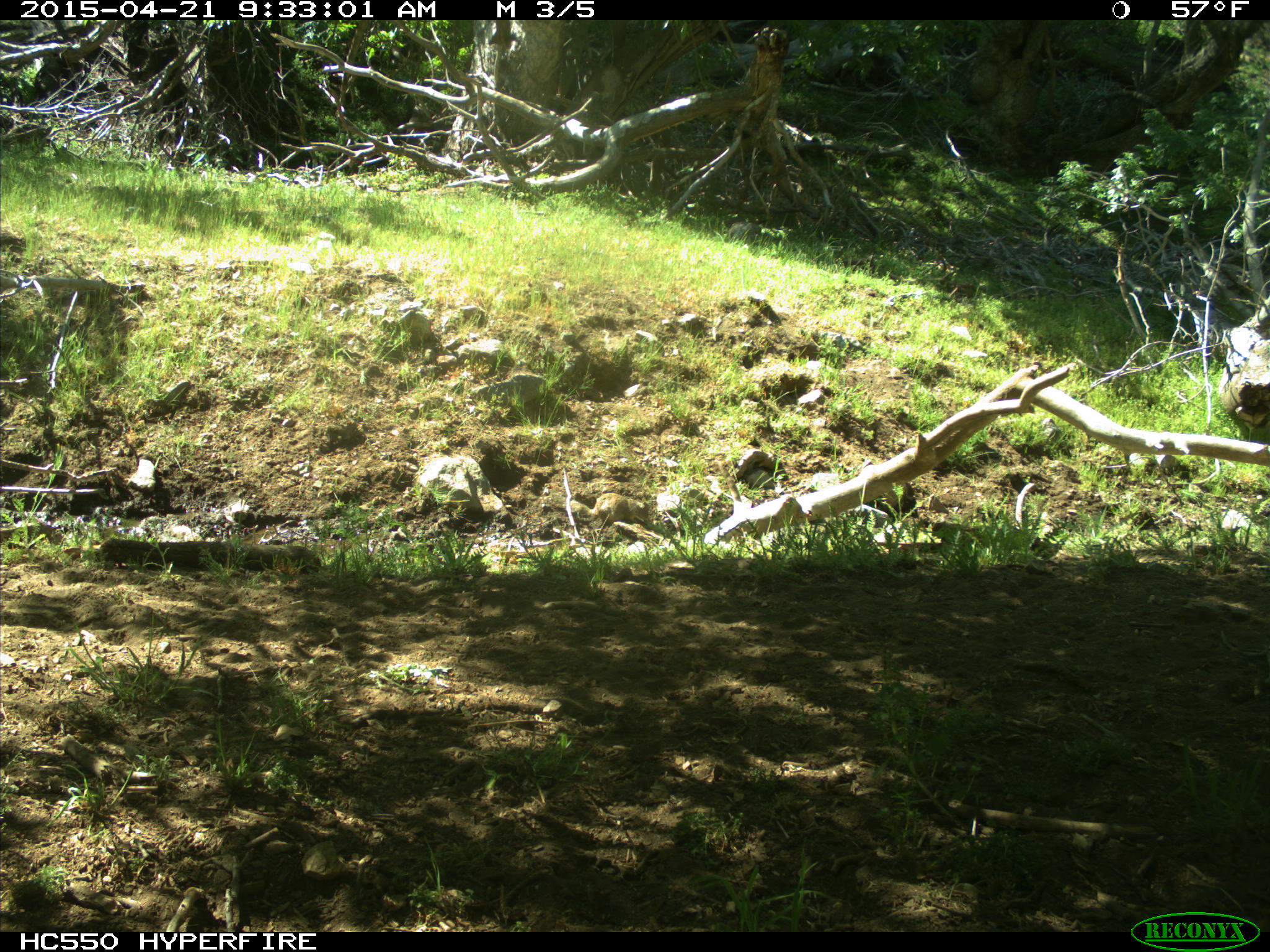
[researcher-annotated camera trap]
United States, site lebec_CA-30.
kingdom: Animalia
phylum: Chordata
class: Mammalia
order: Rodentia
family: Sciuridae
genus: Otospermophilus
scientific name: Otospermophilus beecheyi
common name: california ground squirrel